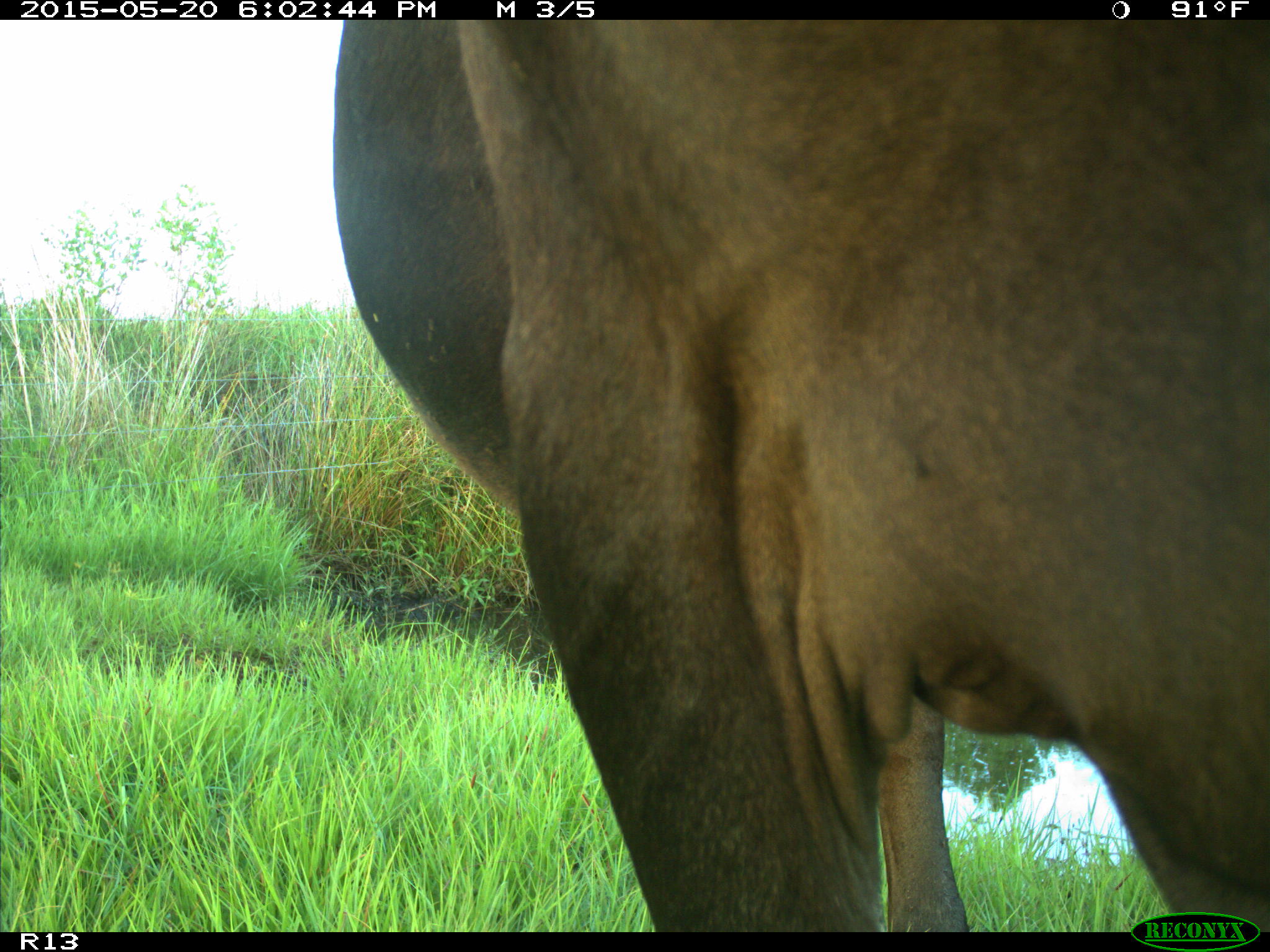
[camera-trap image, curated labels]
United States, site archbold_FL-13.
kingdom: Animalia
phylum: Chordata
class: Mammalia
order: Artiodactyla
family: Bovidae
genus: Bos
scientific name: Bos taurus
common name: domestic cow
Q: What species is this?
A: Bos taurus (domestic cow).